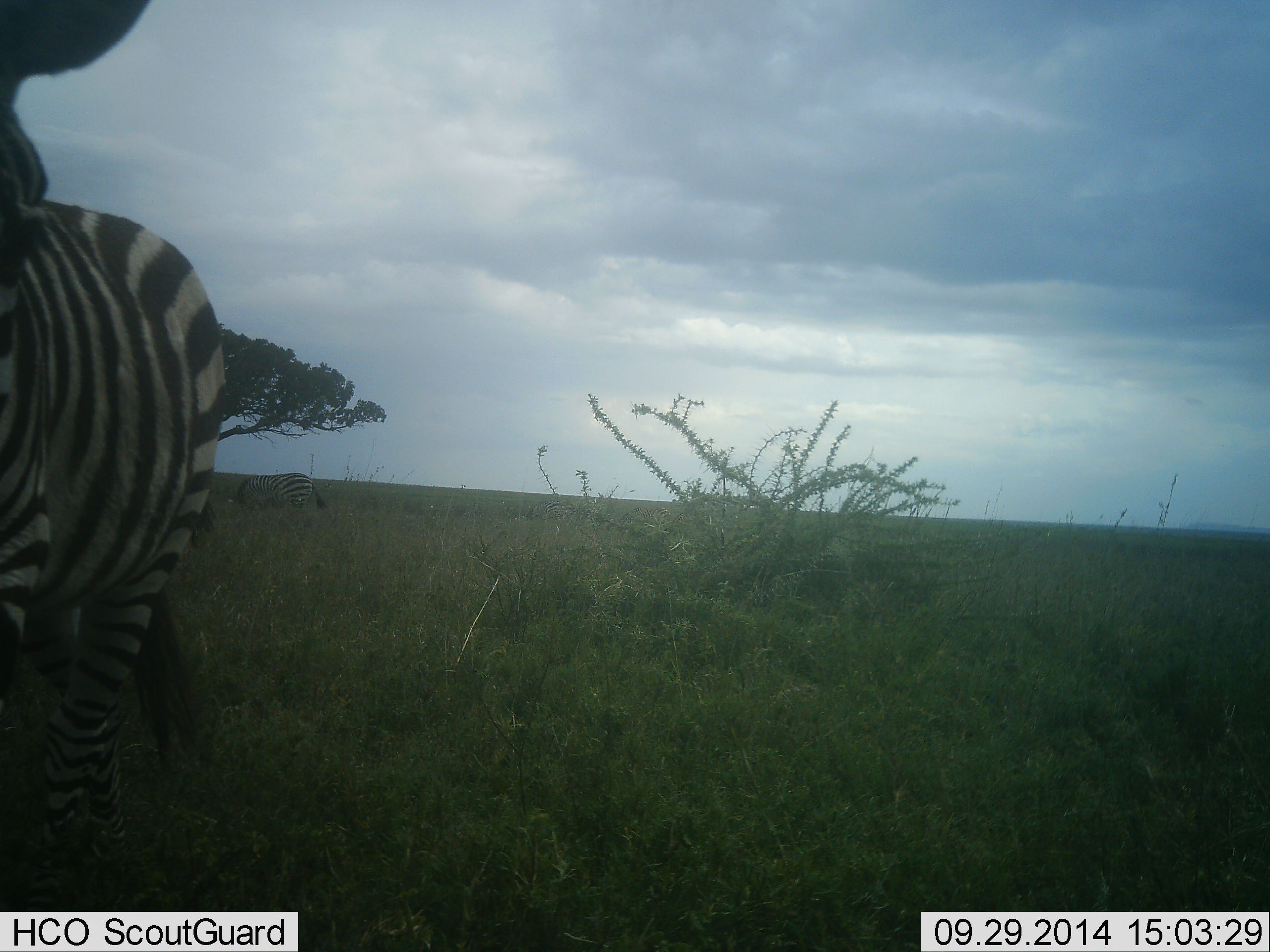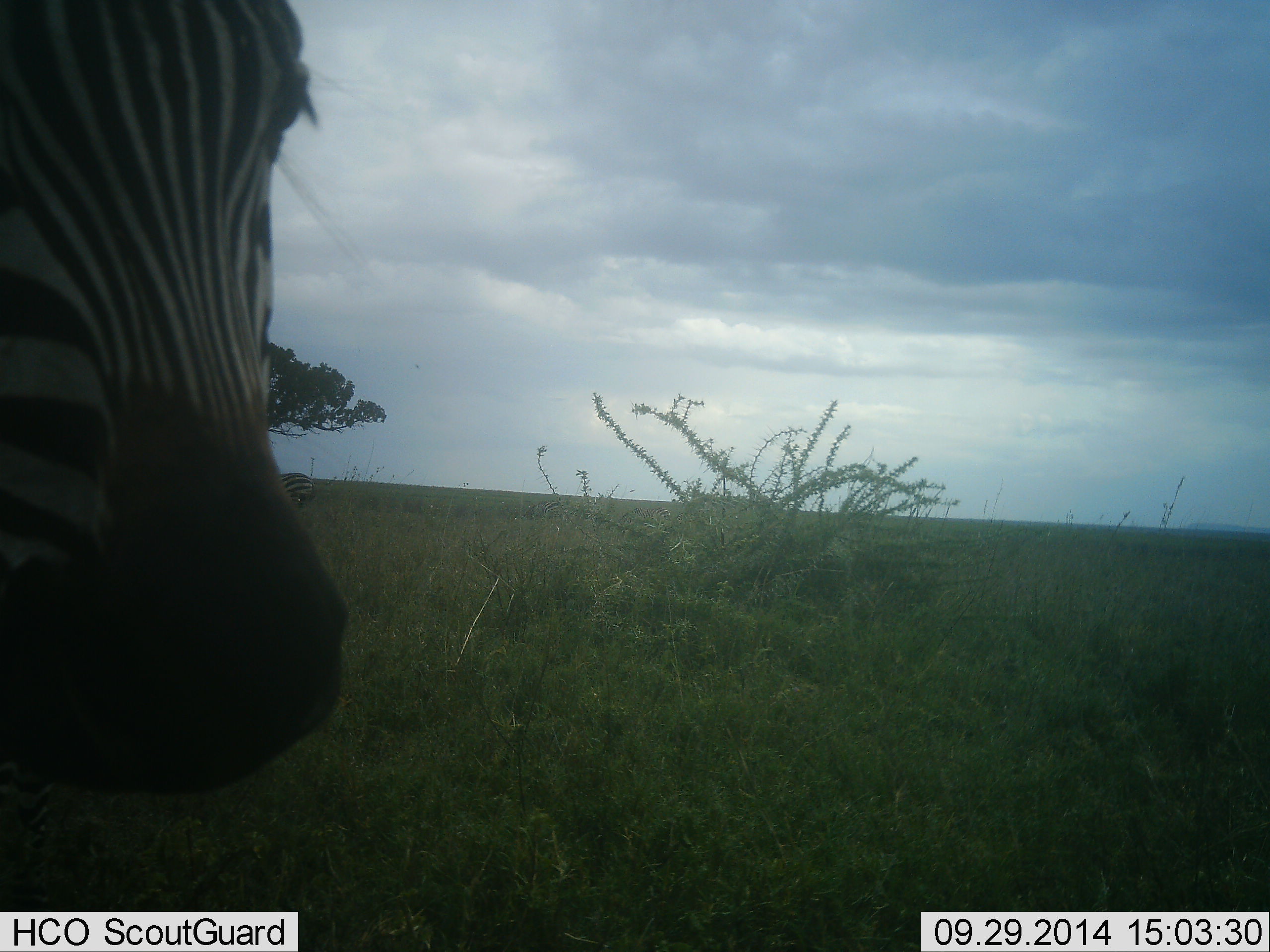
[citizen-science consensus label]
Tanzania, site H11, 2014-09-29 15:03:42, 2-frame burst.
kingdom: Animalia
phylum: Chordata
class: Mammalia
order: Perissodactyla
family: Equidae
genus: Equus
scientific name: Equus quagga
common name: plains zebra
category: zebra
Zebra (plains zebra) (Equus quagga), count 2. Behavior (volunteer vote fractions): standing 60%, resting 0%, moving 40%, interacting 10%. Young present (vote fraction): 0%. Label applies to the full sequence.